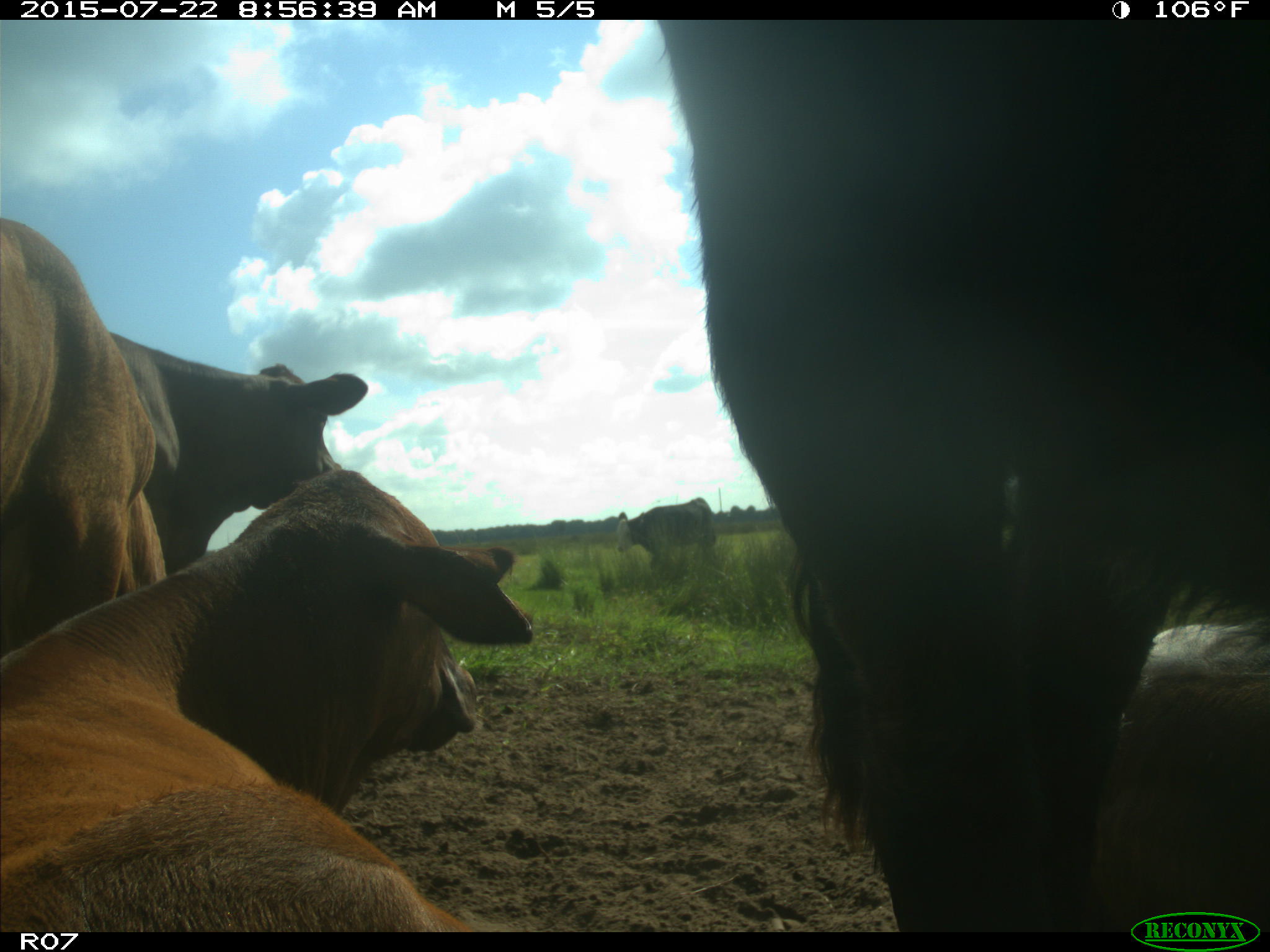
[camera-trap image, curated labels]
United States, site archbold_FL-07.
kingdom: Animalia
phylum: Chordata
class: Mammalia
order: Artiodactyla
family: Bovidae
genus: Bos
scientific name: Bos taurus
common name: domestic cow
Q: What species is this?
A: Bos taurus (domestic cow).